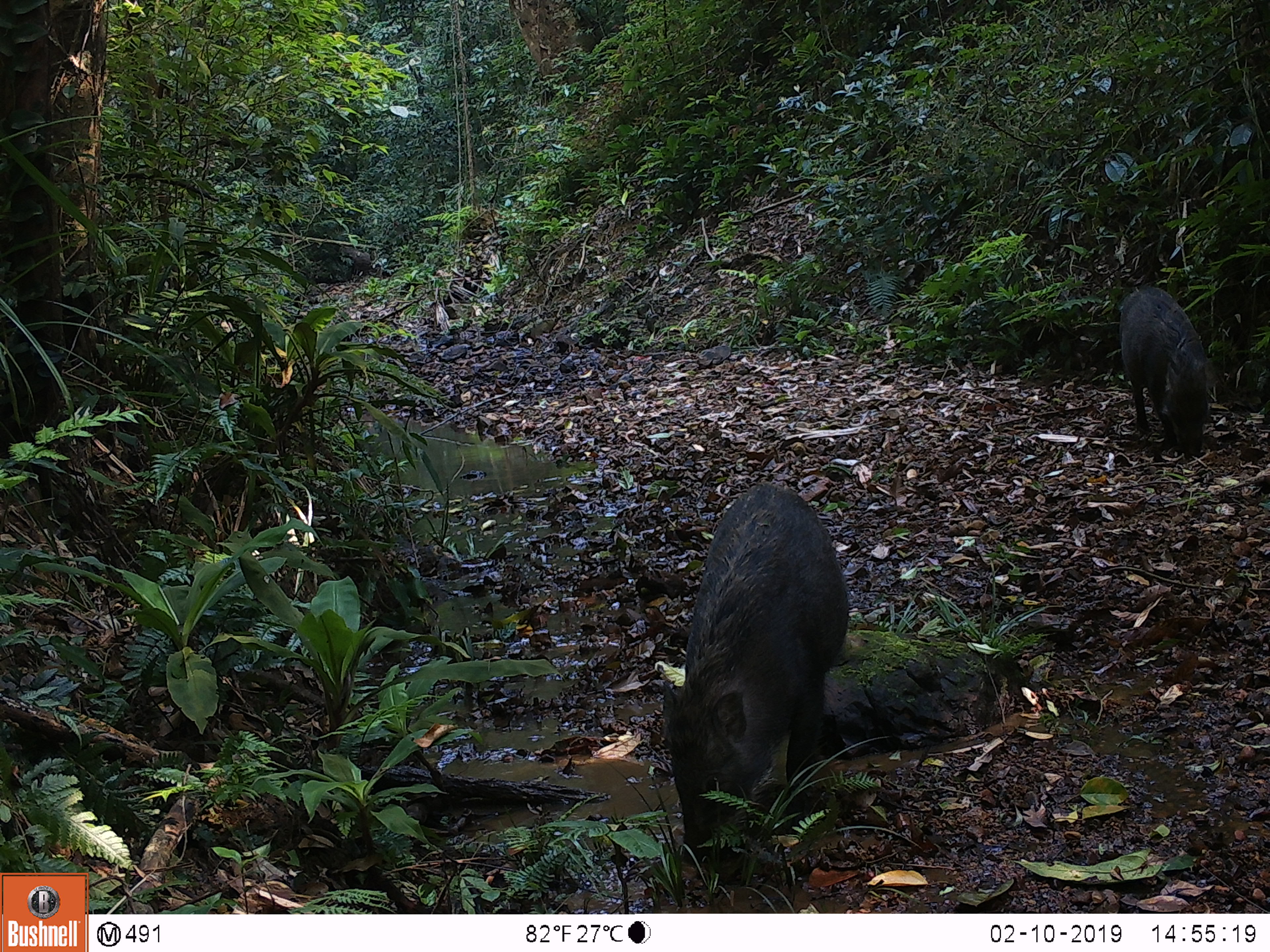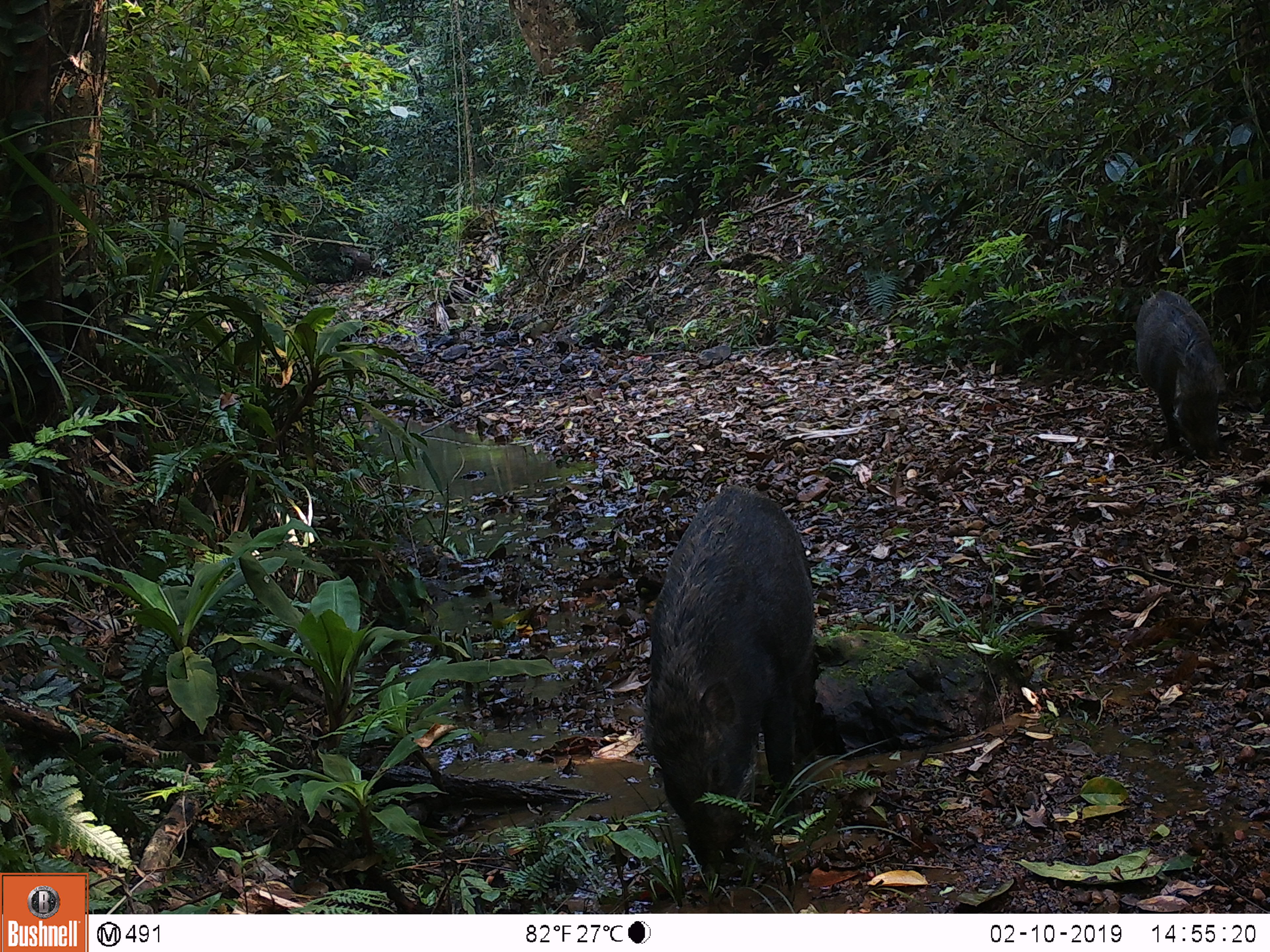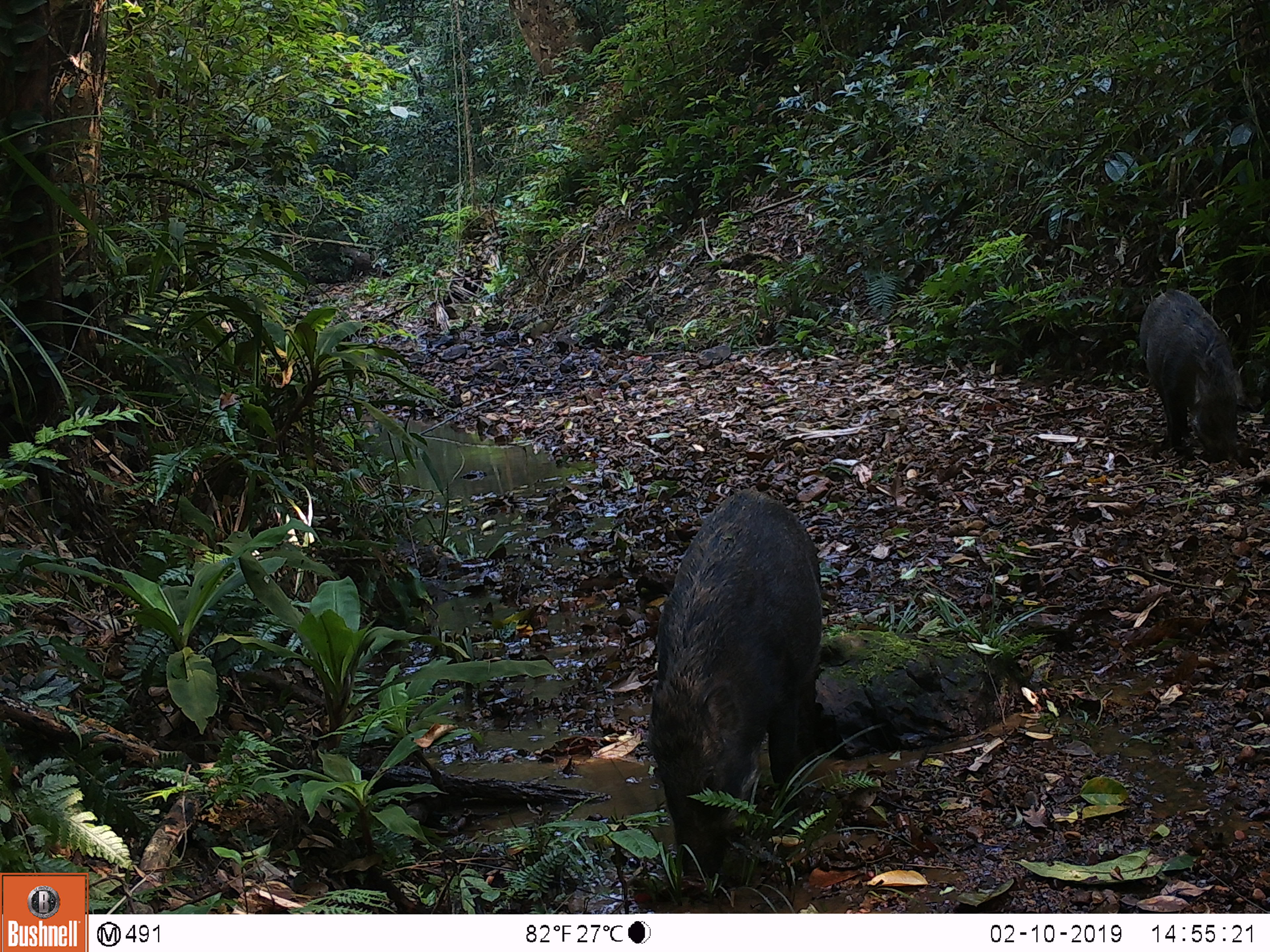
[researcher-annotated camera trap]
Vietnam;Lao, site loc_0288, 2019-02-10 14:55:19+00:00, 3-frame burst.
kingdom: Animalia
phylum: Chordata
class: Mammalia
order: Artiodactyla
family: Suidae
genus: Sus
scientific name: Sus scrofa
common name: eurasian wild pig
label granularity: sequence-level